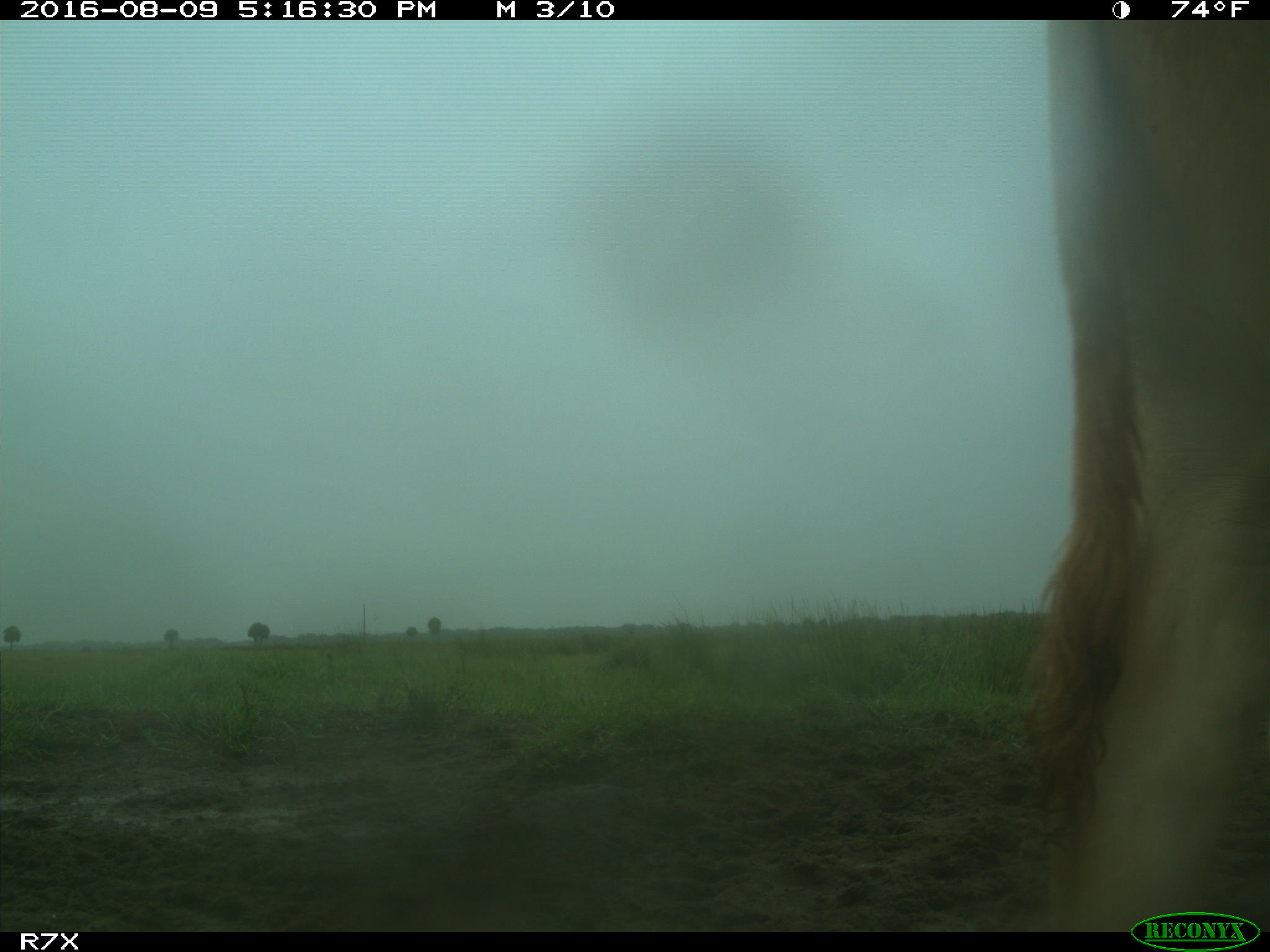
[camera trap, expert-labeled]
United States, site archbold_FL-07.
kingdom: Animalia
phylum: Chordata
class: Mammalia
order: Artiodactyla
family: Bovidae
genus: Bos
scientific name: Bos taurus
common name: domestic cow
Bos taurus (domestic cow).